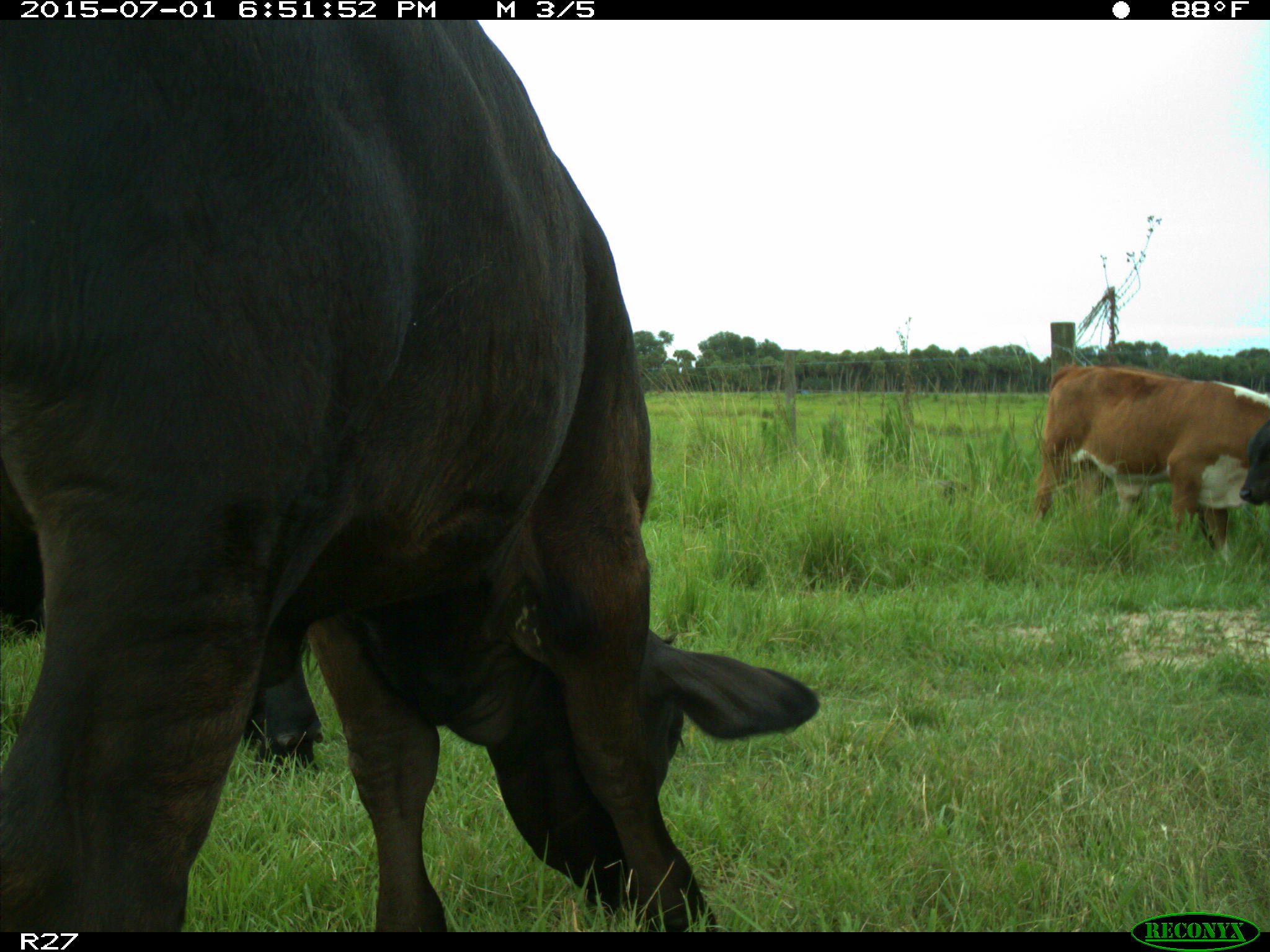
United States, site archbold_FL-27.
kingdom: Animalia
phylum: Chordata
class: Mammalia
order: Artiodactyla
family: Bovidae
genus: Bos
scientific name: Bos taurus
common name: domestic cow